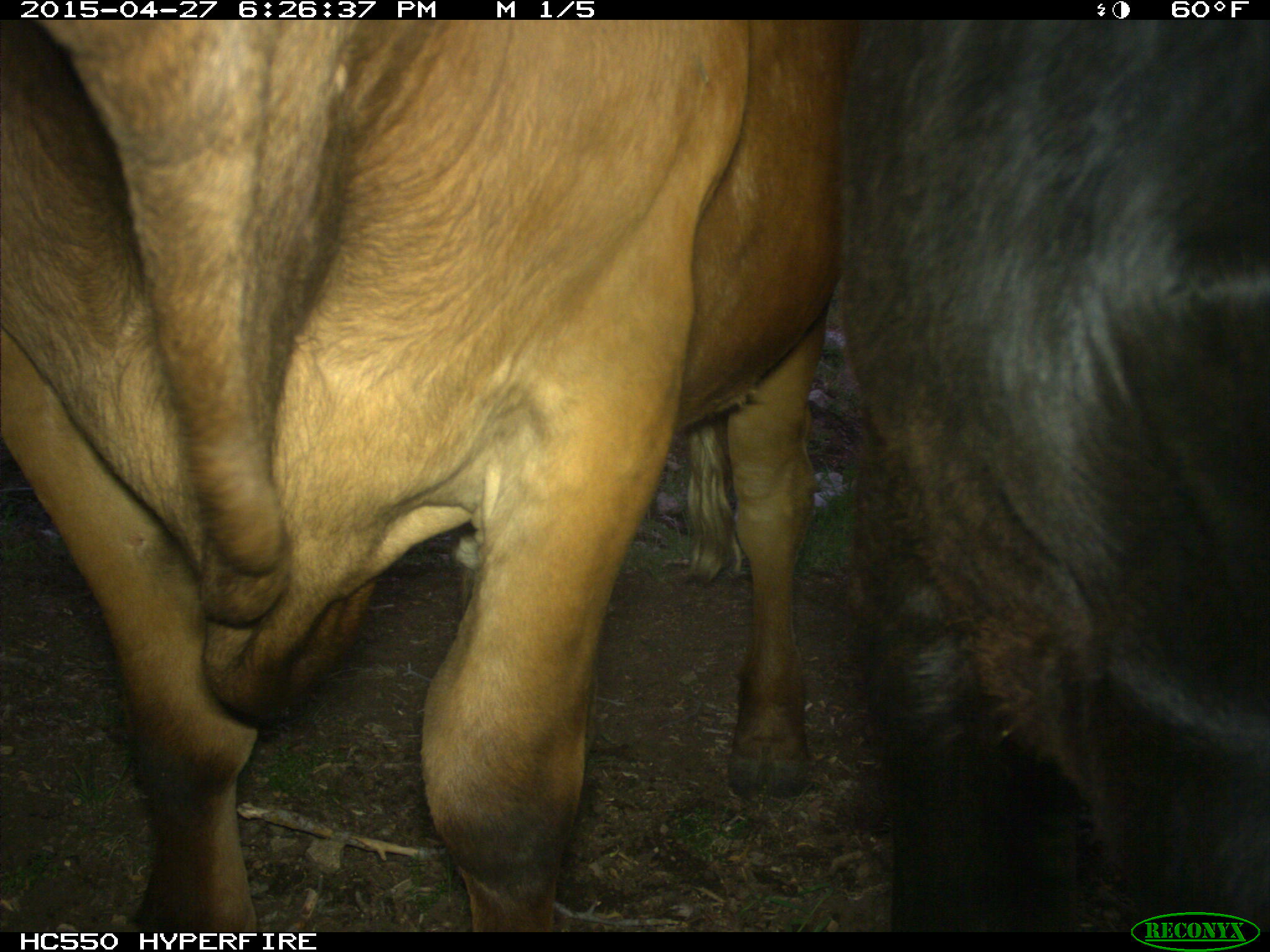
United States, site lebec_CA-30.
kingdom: Animalia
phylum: Chordata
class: Mammalia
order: Artiodactyla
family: Bovidae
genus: Bos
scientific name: Bos taurus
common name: domestic cow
Bos taurus (domestic cow).